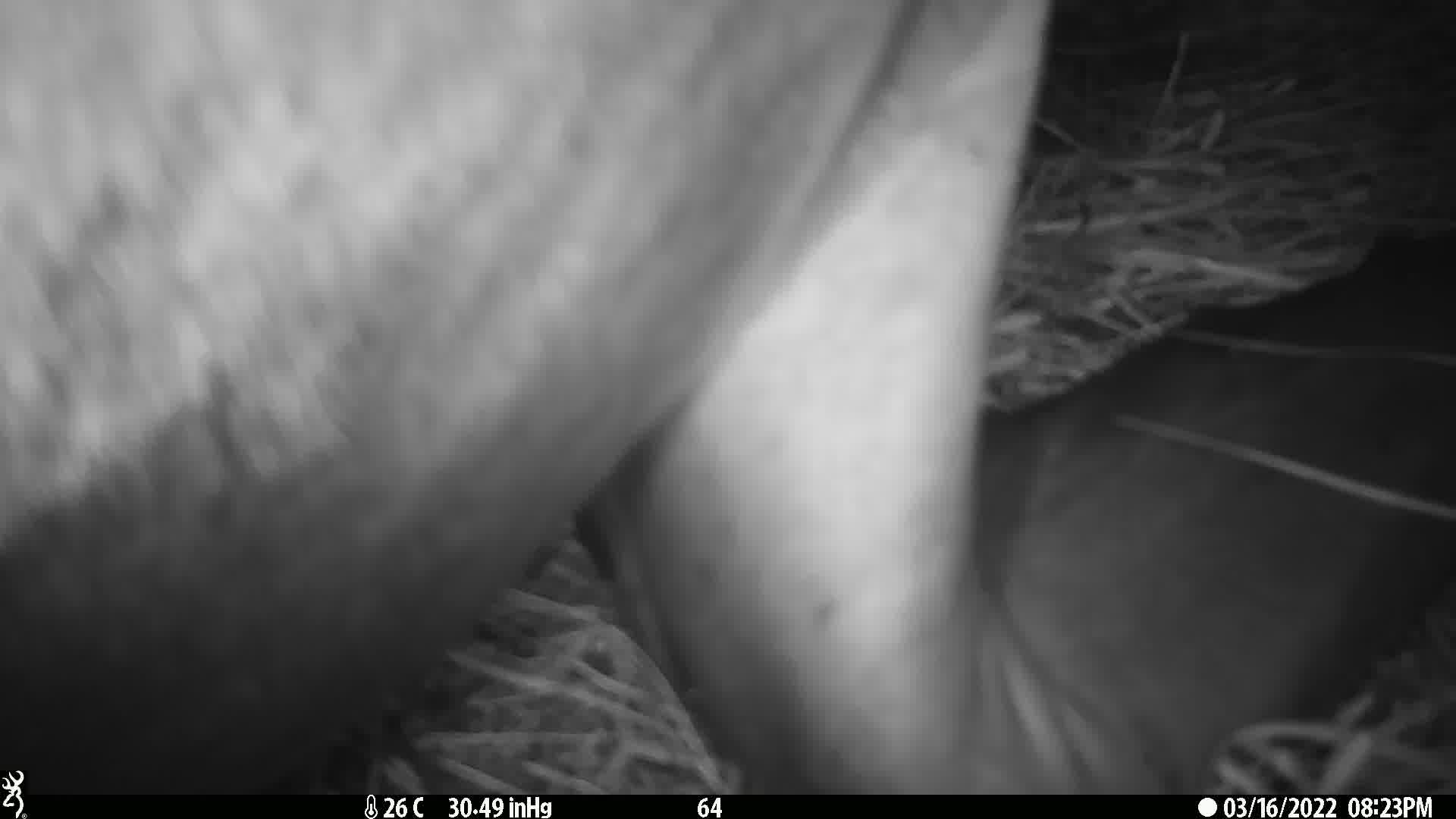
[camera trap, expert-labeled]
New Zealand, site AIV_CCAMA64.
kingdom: Animalia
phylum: Chordata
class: Mammalia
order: Carnivora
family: Otariidae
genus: Phocarctos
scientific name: Phocarctos hookeri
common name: new zealand sea lion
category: sealion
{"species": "sealion (new zealand sea lion) (Phocarctos hookeri)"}